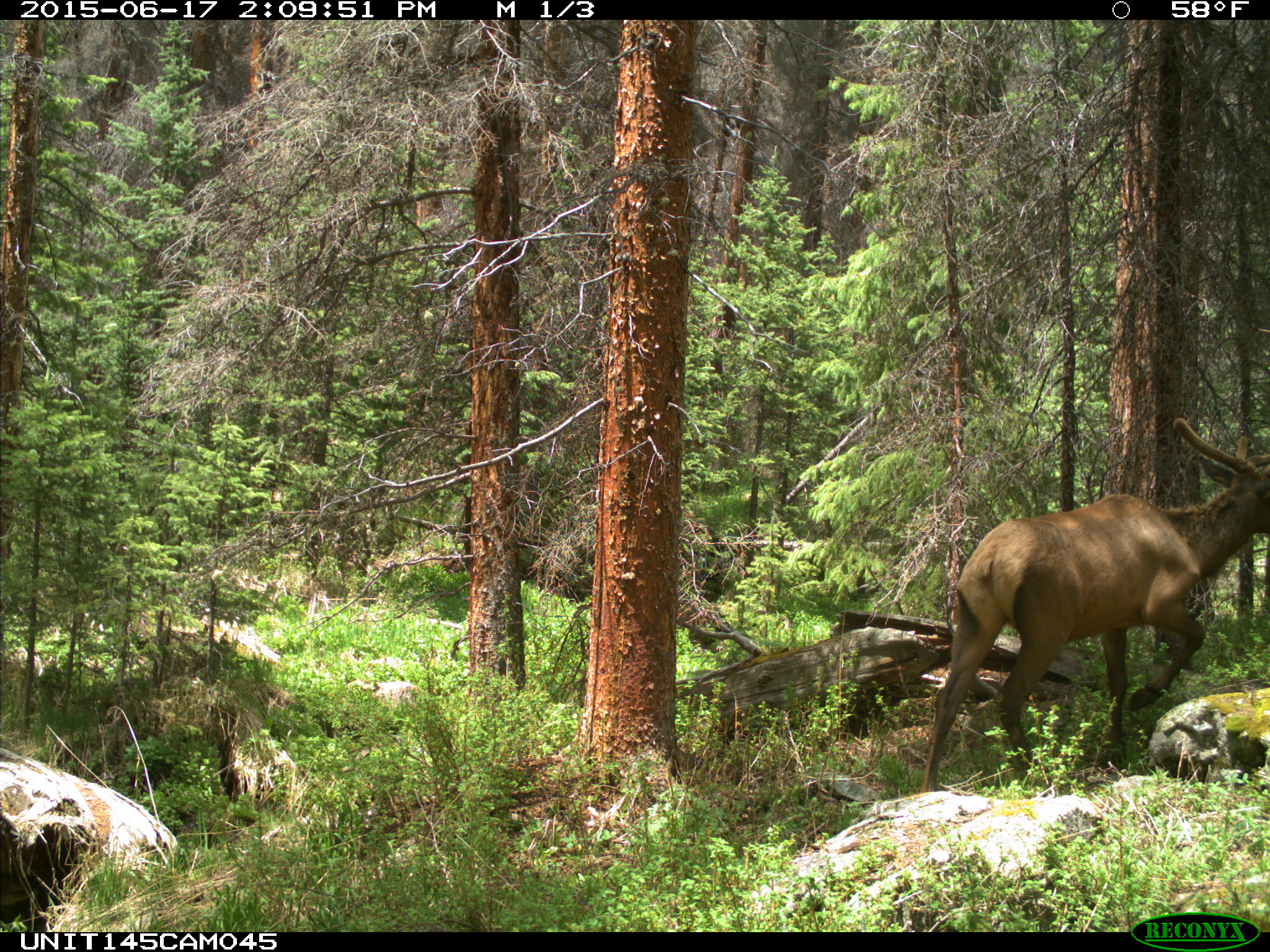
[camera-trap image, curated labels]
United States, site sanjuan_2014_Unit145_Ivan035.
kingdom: Animalia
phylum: Chordata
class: Mammalia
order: Artiodactyla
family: Cervidae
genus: Cervus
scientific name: Cervus elaphus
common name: red deer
Cervus elaphus (red deer).